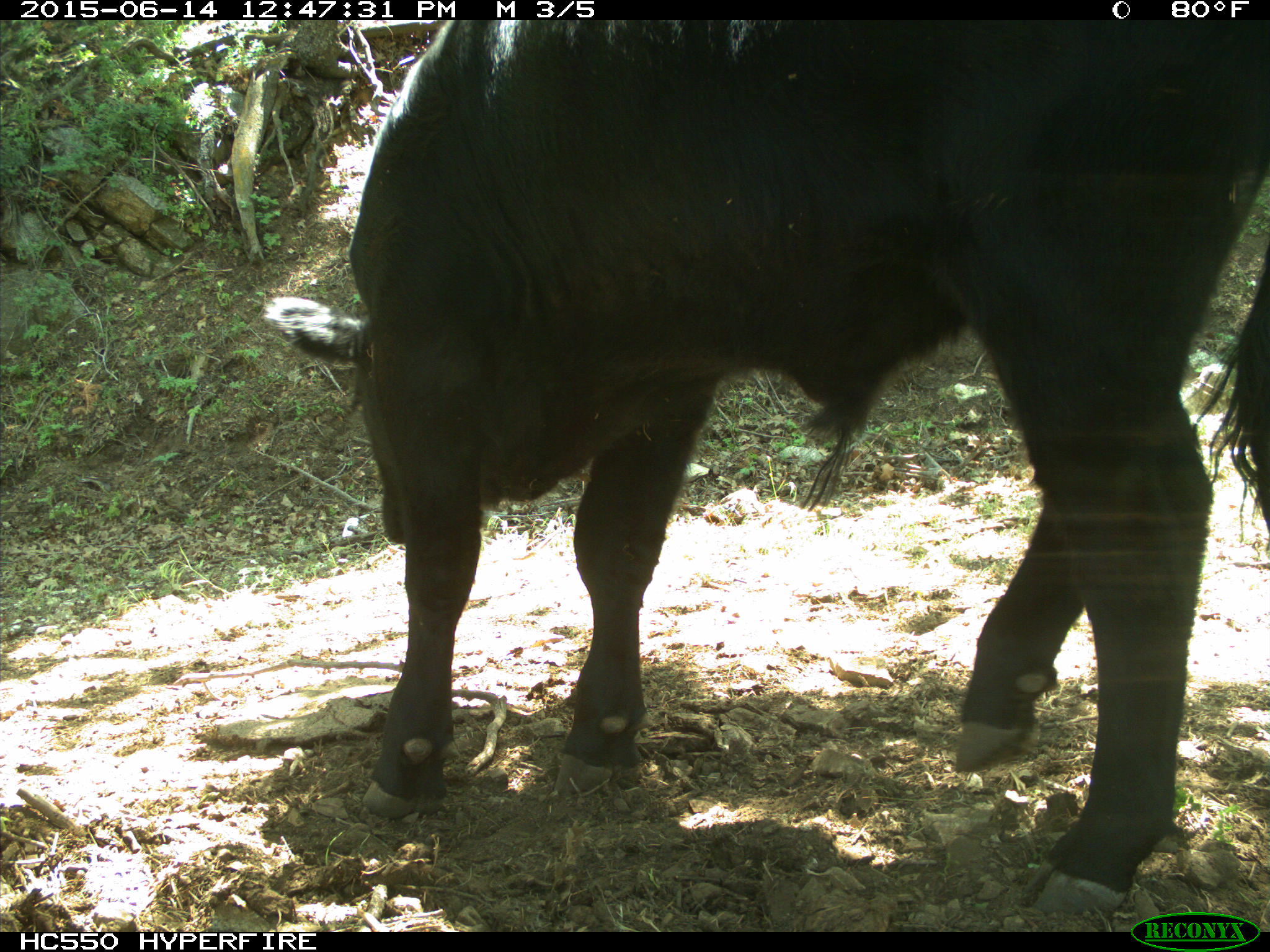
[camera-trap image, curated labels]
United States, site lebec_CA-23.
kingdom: Animalia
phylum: Chordata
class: Mammalia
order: Artiodactyla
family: Bovidae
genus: Bos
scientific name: Bos taurus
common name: domestic cow